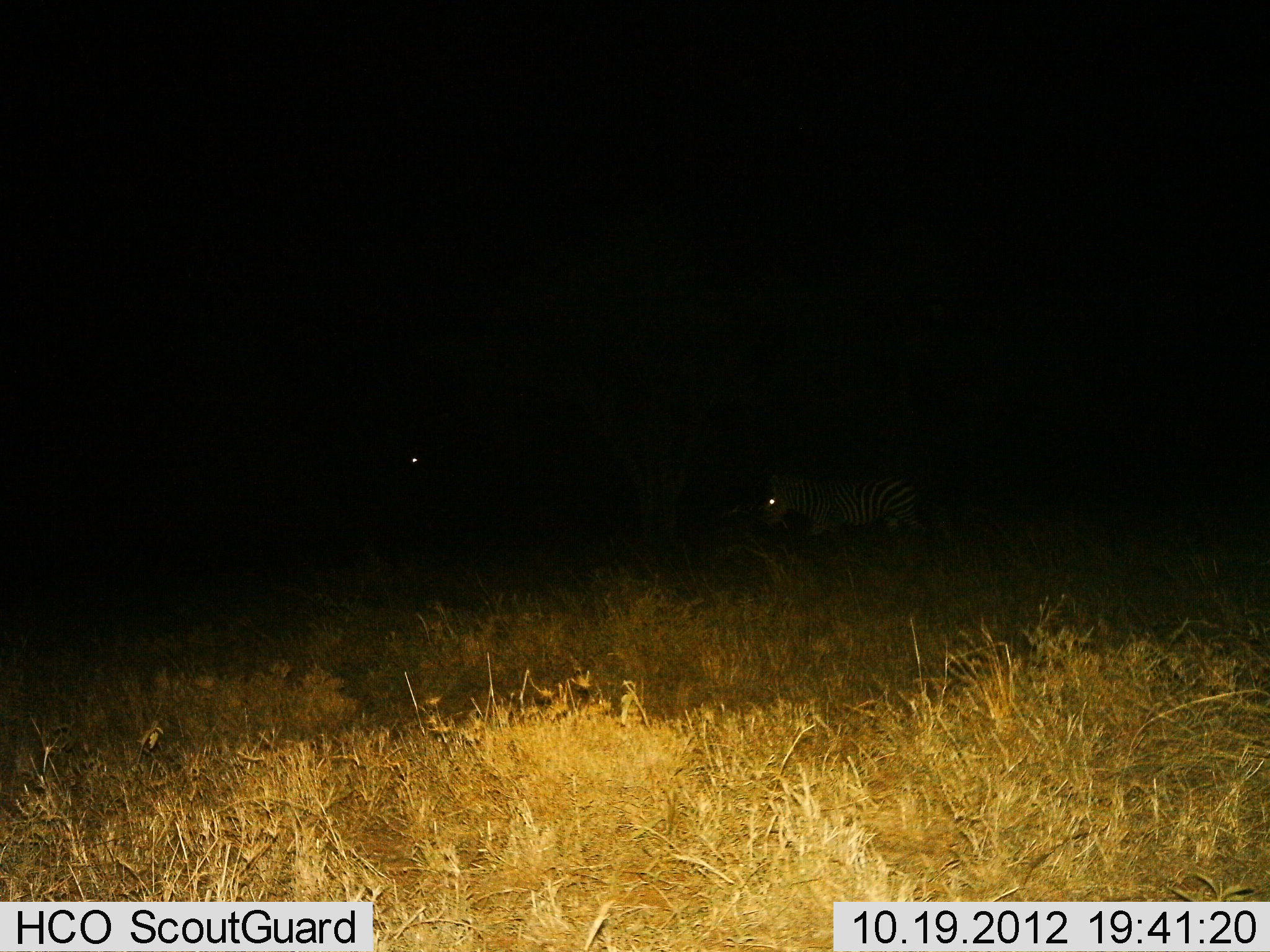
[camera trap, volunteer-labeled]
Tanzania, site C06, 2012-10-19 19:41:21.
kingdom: Animalia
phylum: Chordata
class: Mammalia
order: Perissodactyla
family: Equidae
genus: Equus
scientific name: Equus quagga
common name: plains zebra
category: zebra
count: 1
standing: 30%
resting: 20%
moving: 60%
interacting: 0%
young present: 0%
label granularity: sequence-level